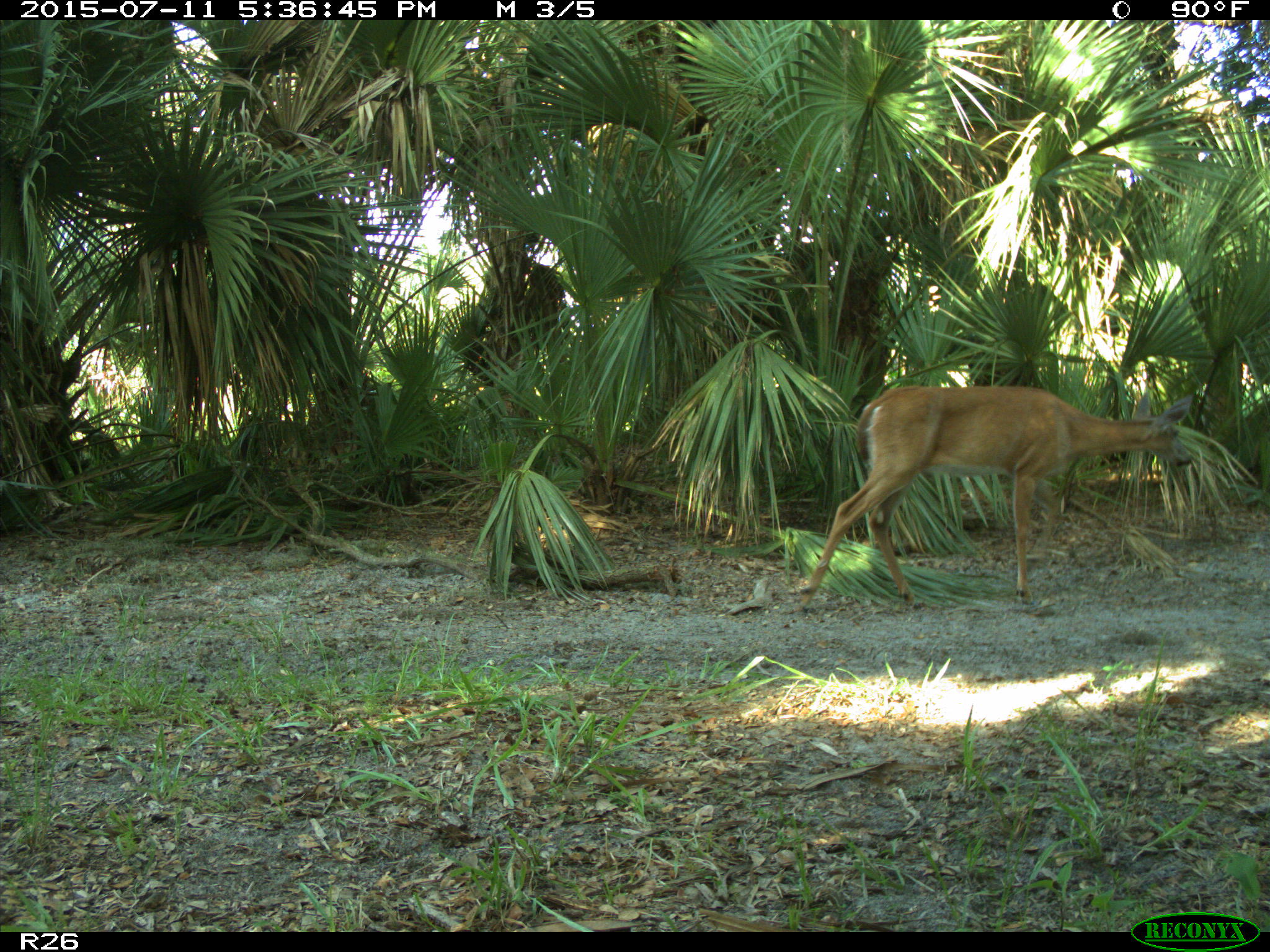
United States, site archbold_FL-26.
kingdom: Animalia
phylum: Chordata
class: Mammalia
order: Artiodactyla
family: Cervidae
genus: Odocoileus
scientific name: Odocoileus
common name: deer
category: unidentified deer